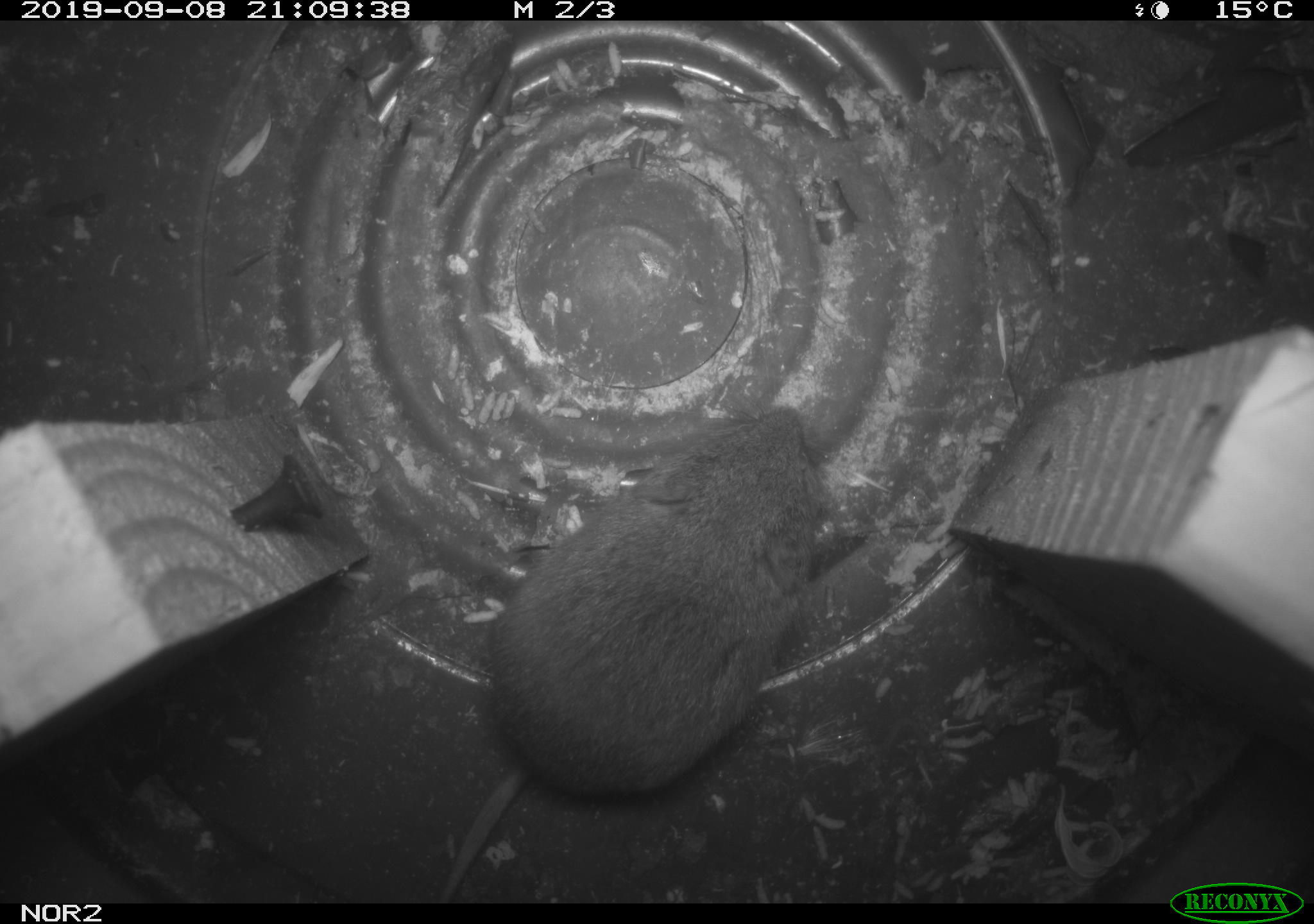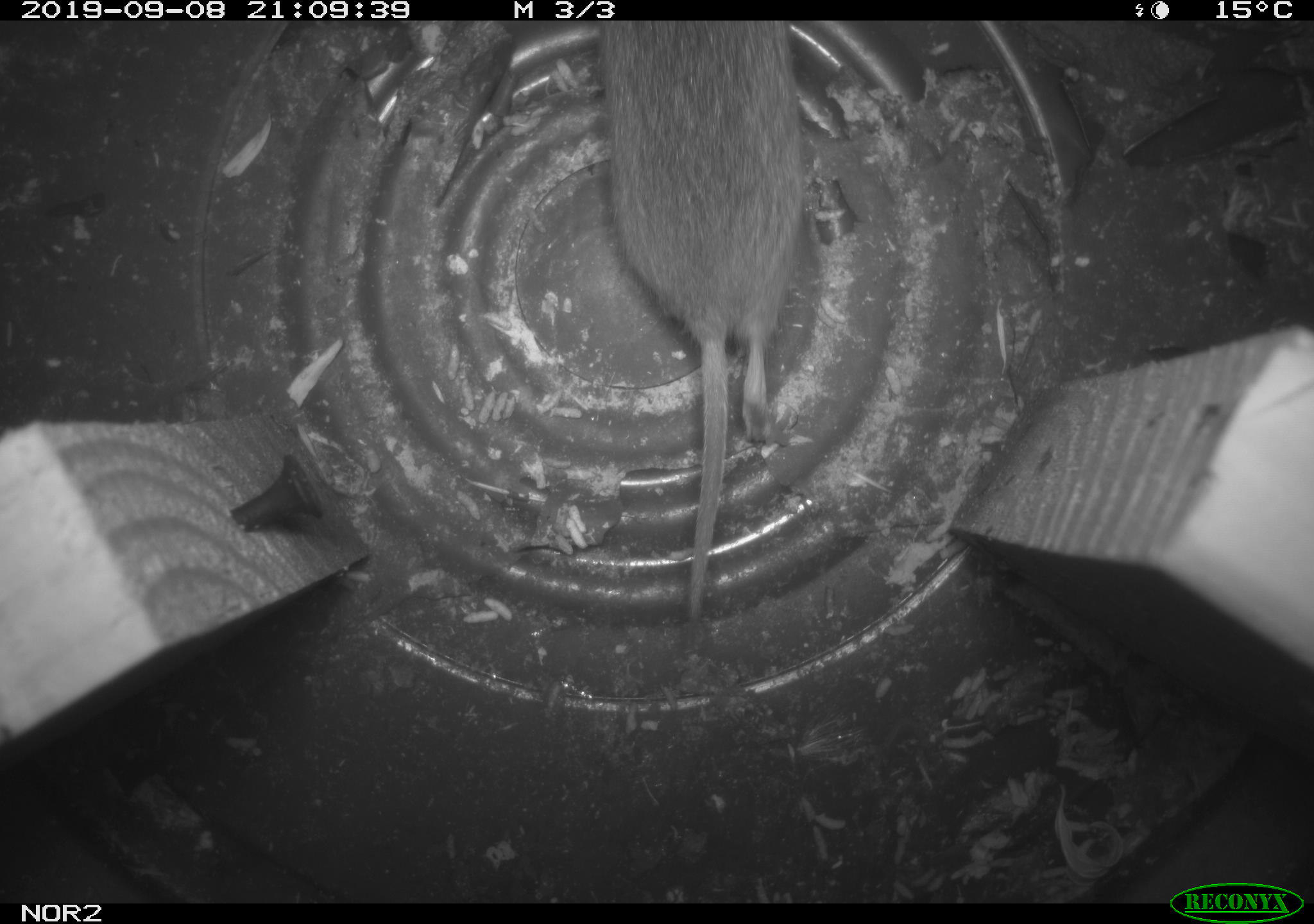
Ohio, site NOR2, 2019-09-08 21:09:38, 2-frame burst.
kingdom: Animalia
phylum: Chordata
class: Mammalia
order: Rodentia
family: Cricetidae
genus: Microtus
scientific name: Microtus pennsylvanicus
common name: meadow vole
Meadow vole (Microtus pennsylvanicus).